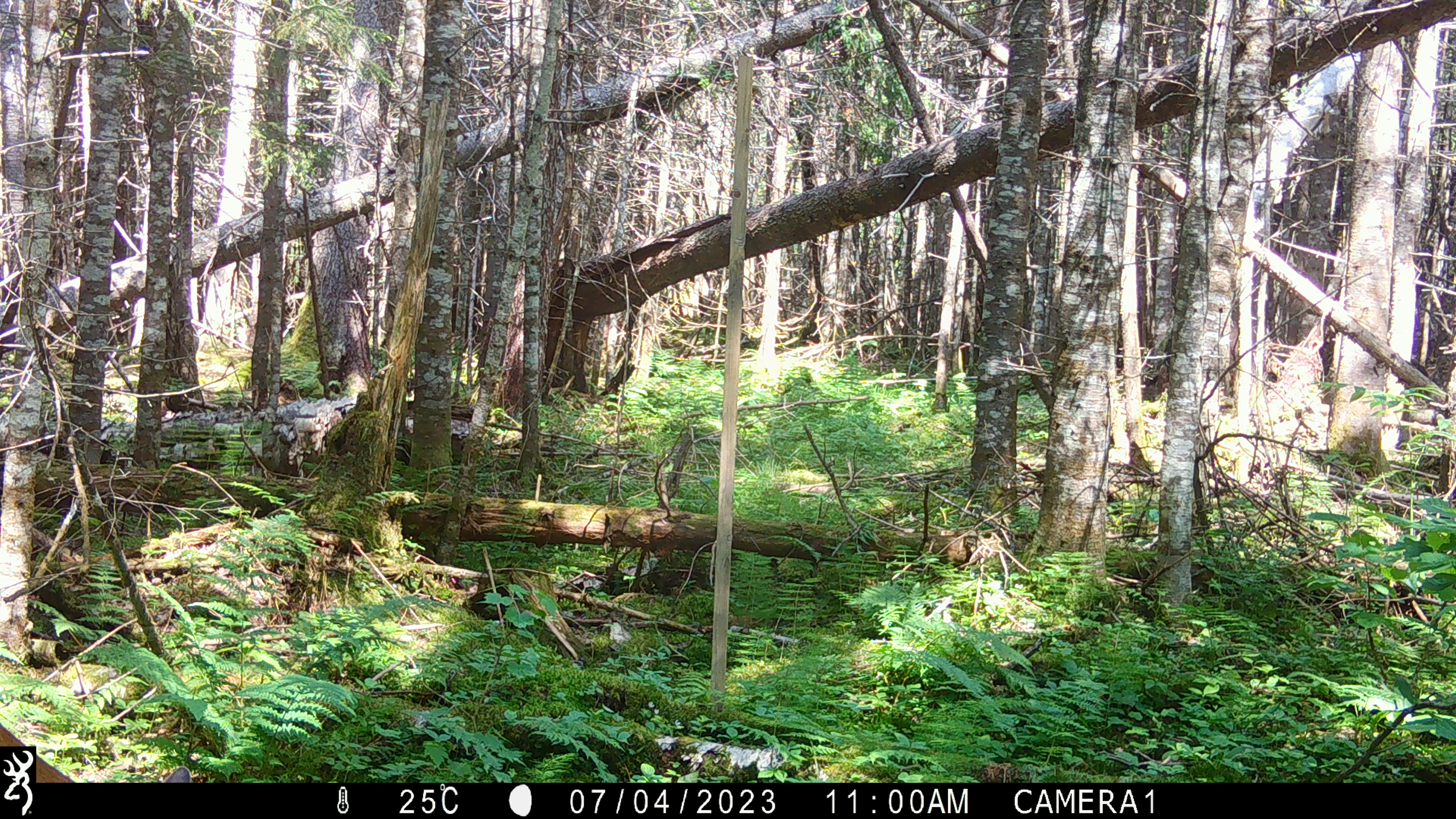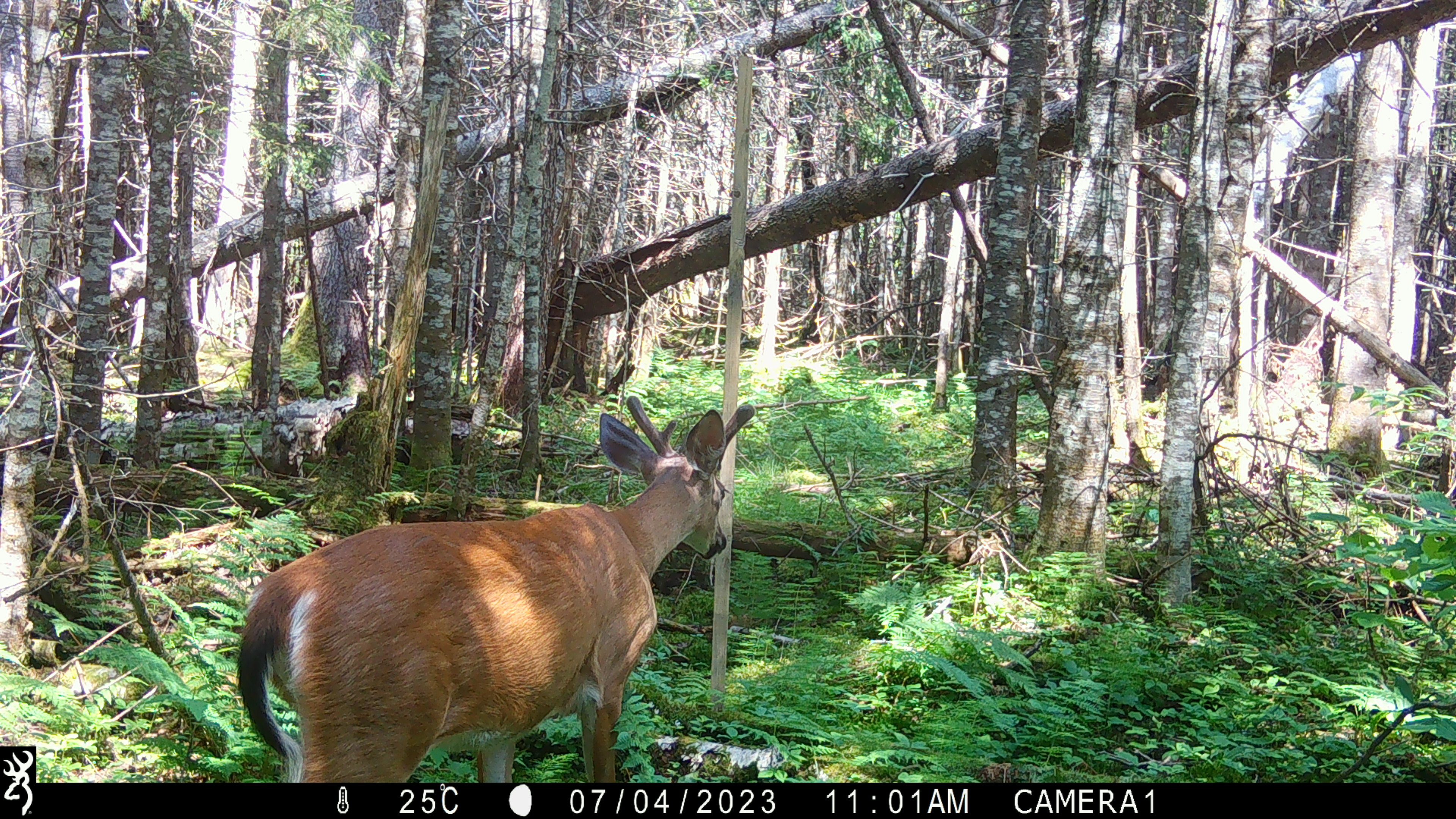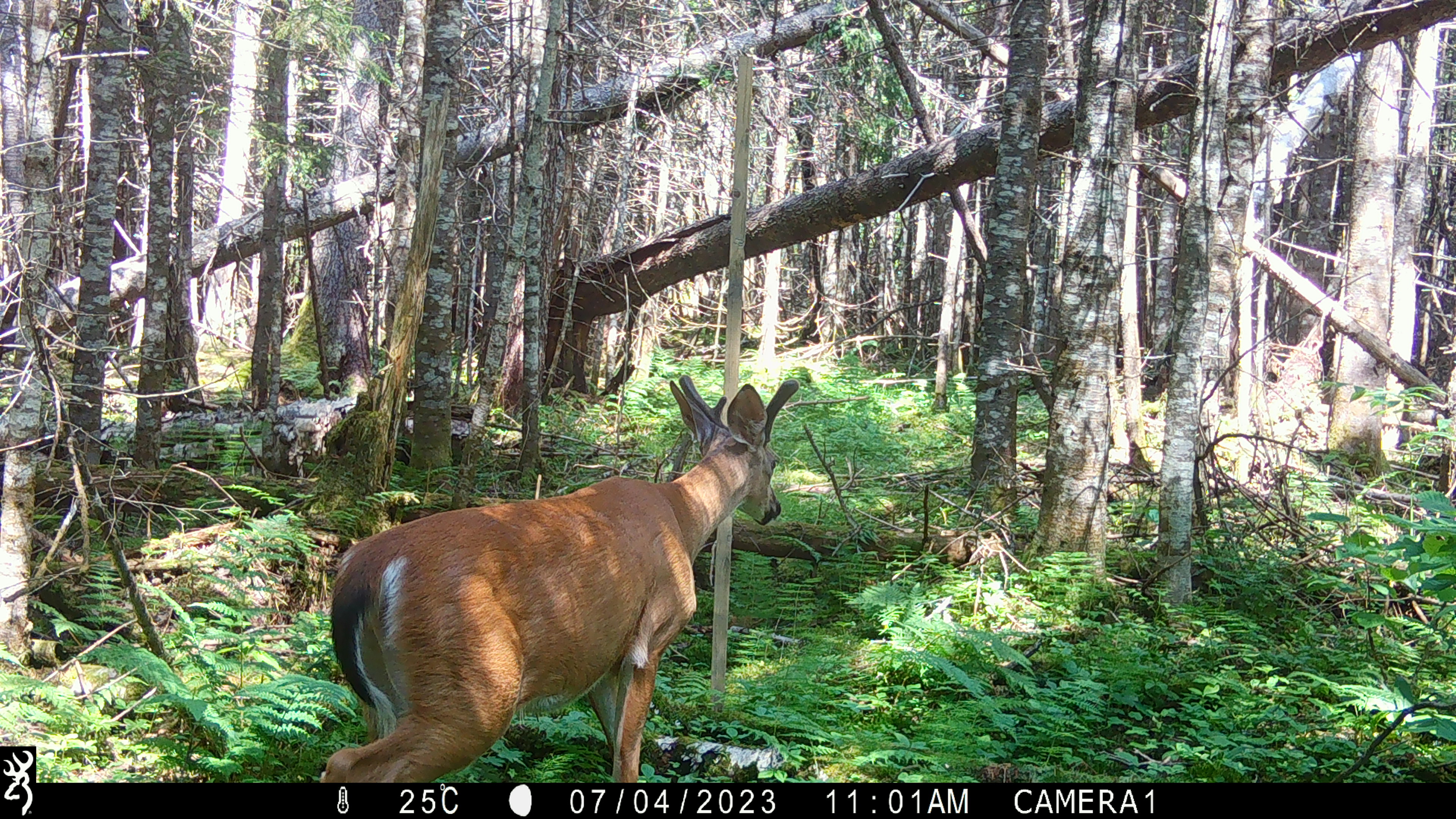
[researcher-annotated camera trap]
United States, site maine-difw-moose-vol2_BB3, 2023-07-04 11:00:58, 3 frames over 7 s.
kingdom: Animalia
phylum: Chordata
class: Mammalia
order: Artiodactyla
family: Cervidae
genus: Odocoileus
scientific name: Odocoileus virginianus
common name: white-tailed deer